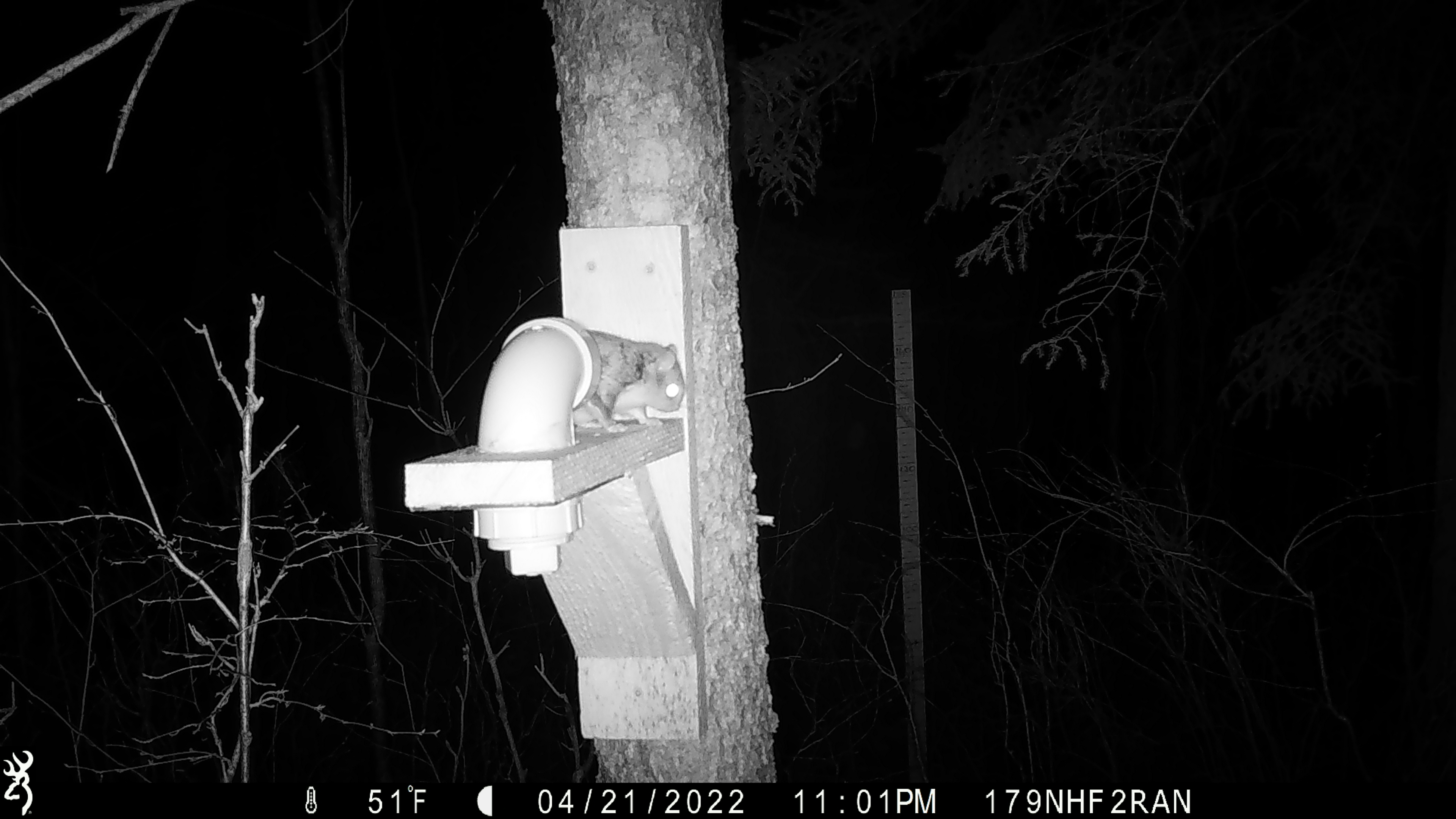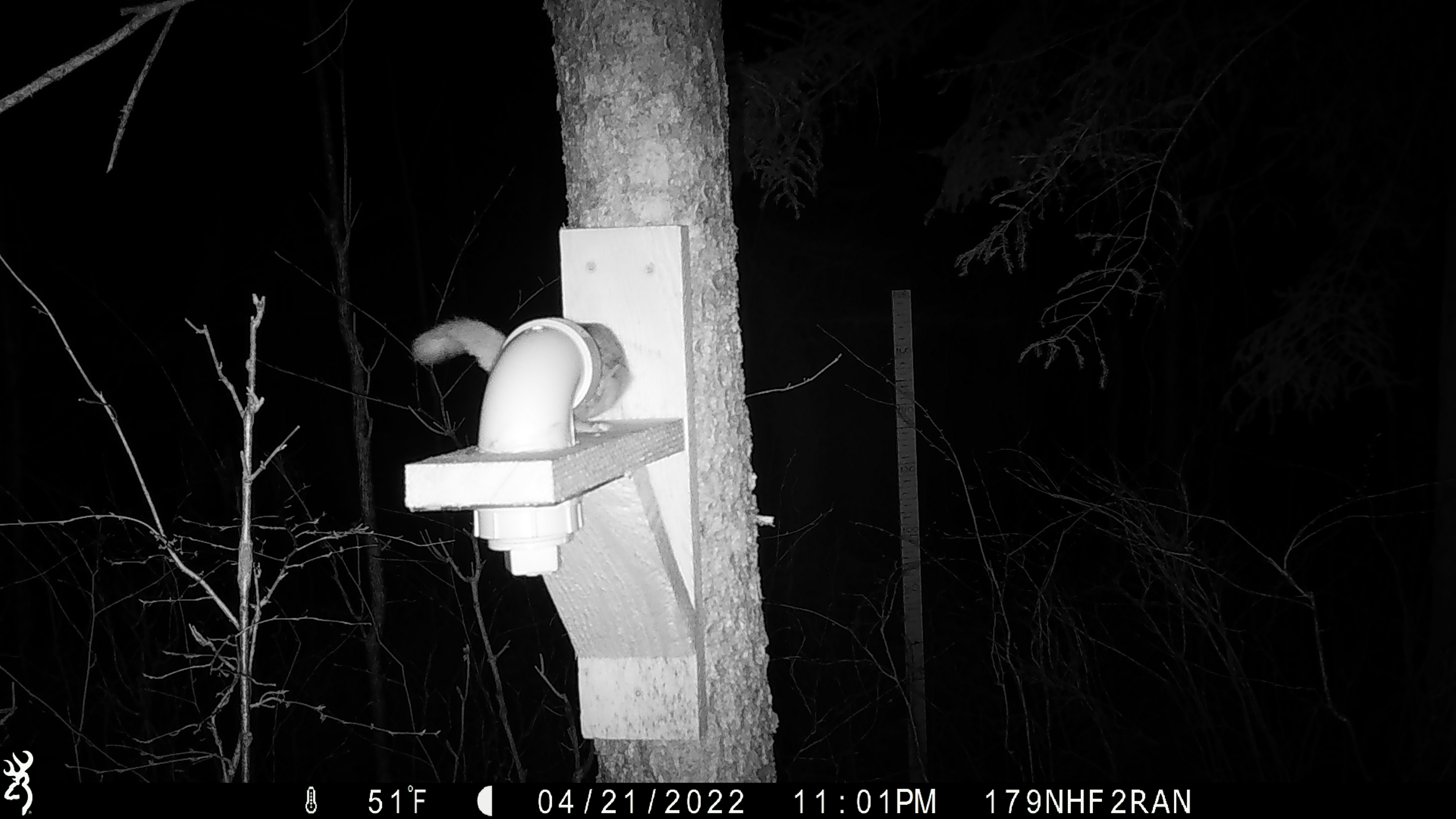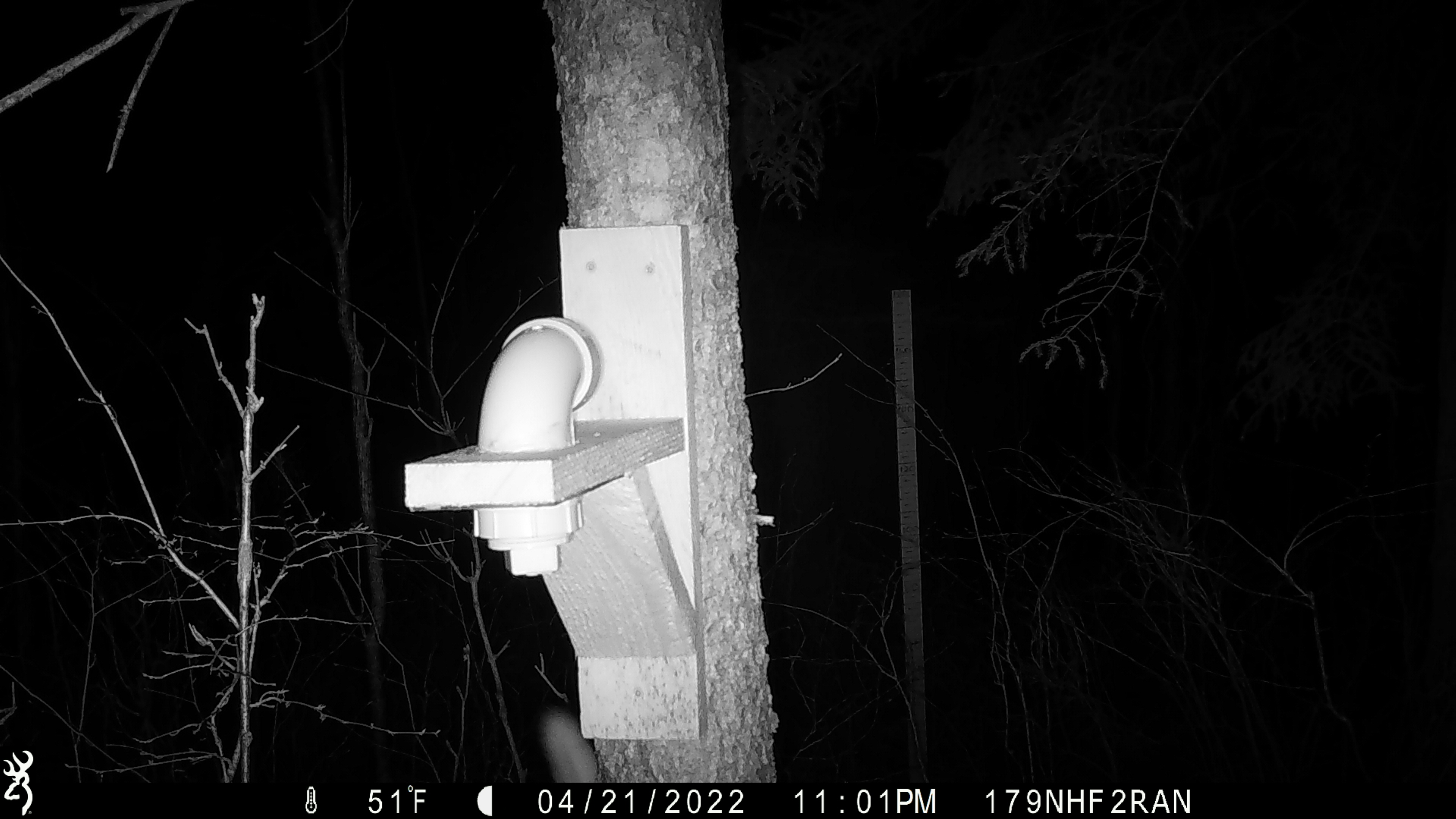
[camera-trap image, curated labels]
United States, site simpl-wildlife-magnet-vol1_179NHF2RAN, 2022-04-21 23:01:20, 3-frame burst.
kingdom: Animalia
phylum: Chordata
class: Mammalia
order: Rodentia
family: Sciuridae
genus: Glaucomys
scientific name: Glaucomys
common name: flying squirrel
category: flying squirrel sp.